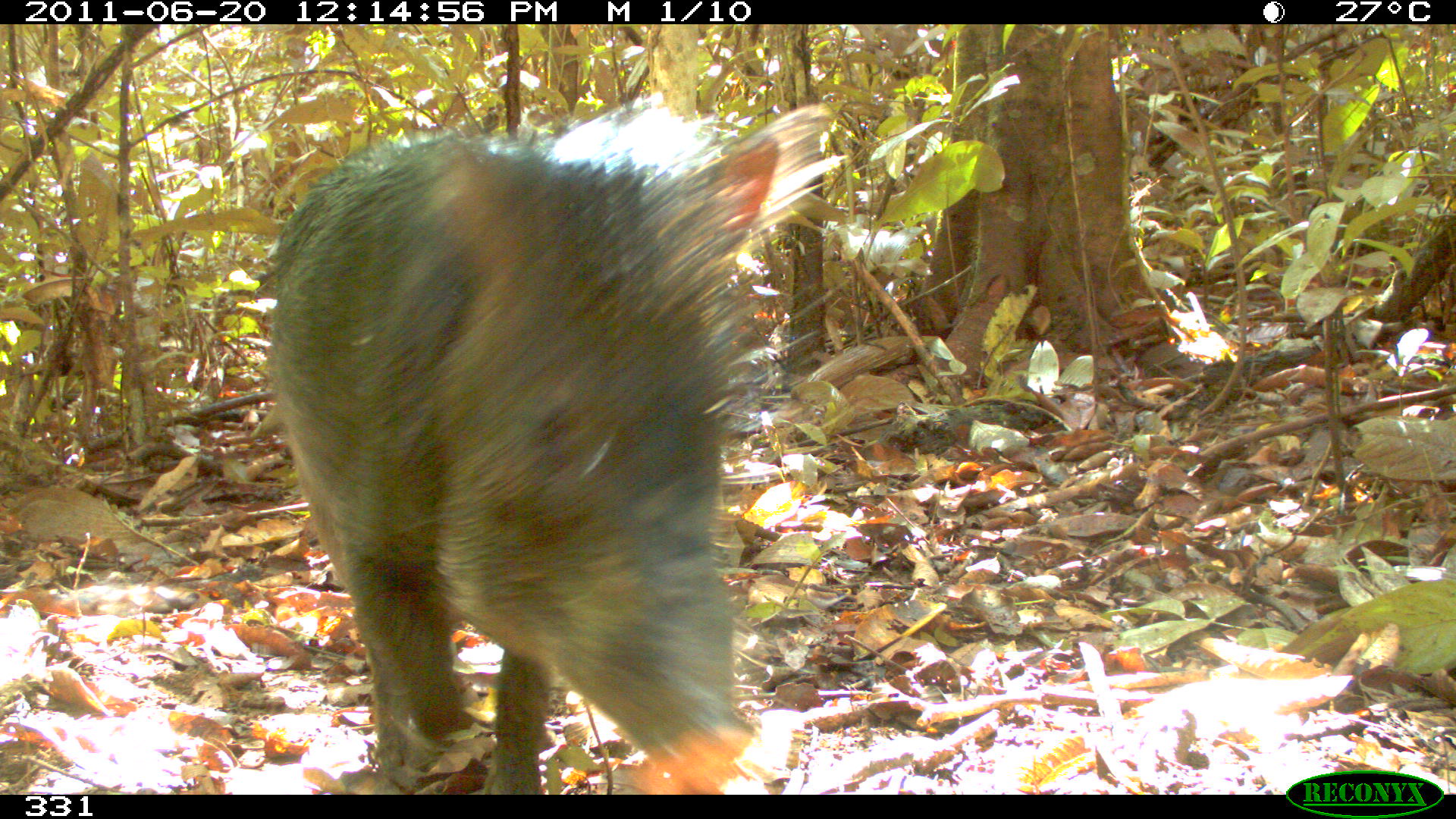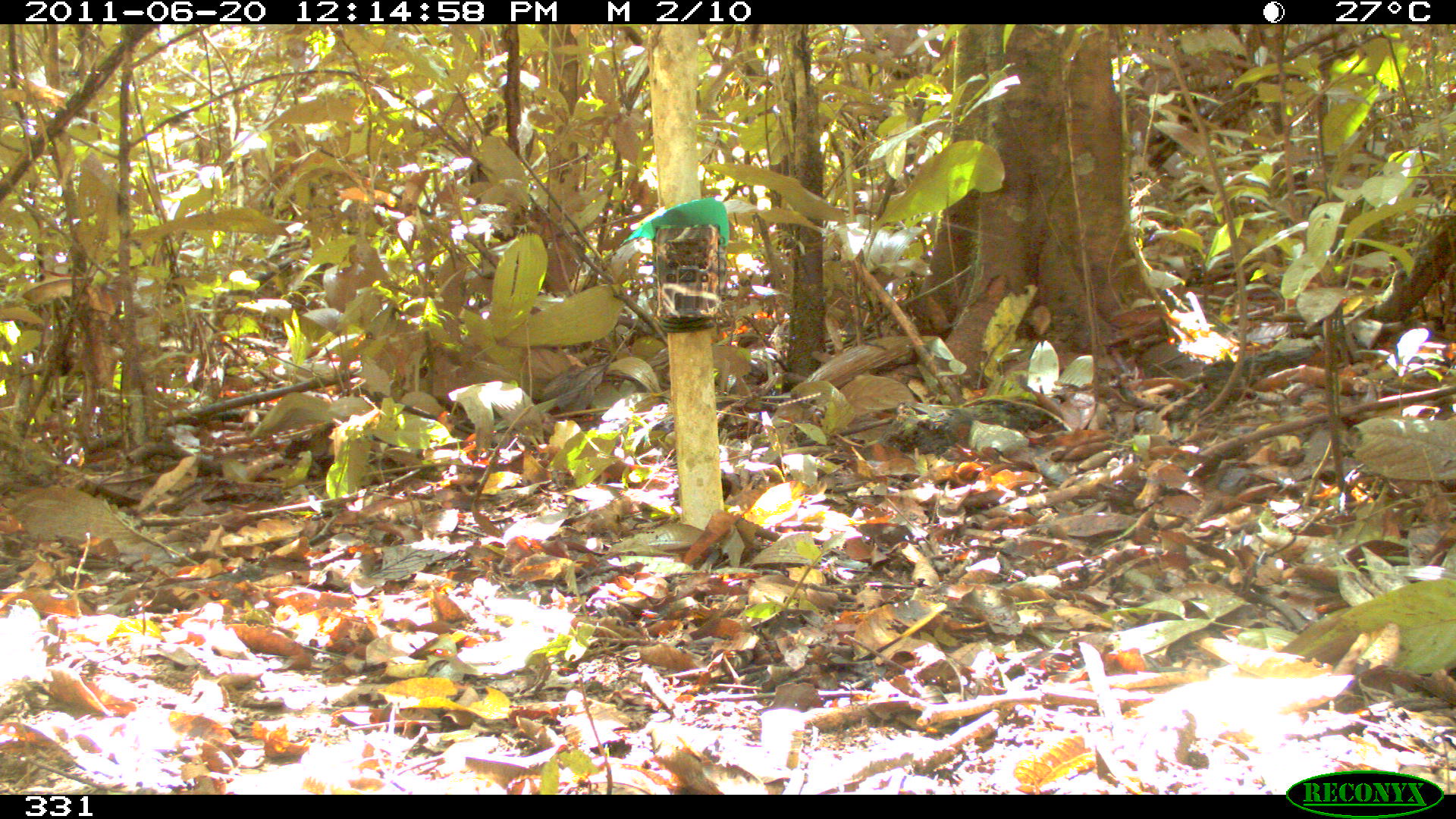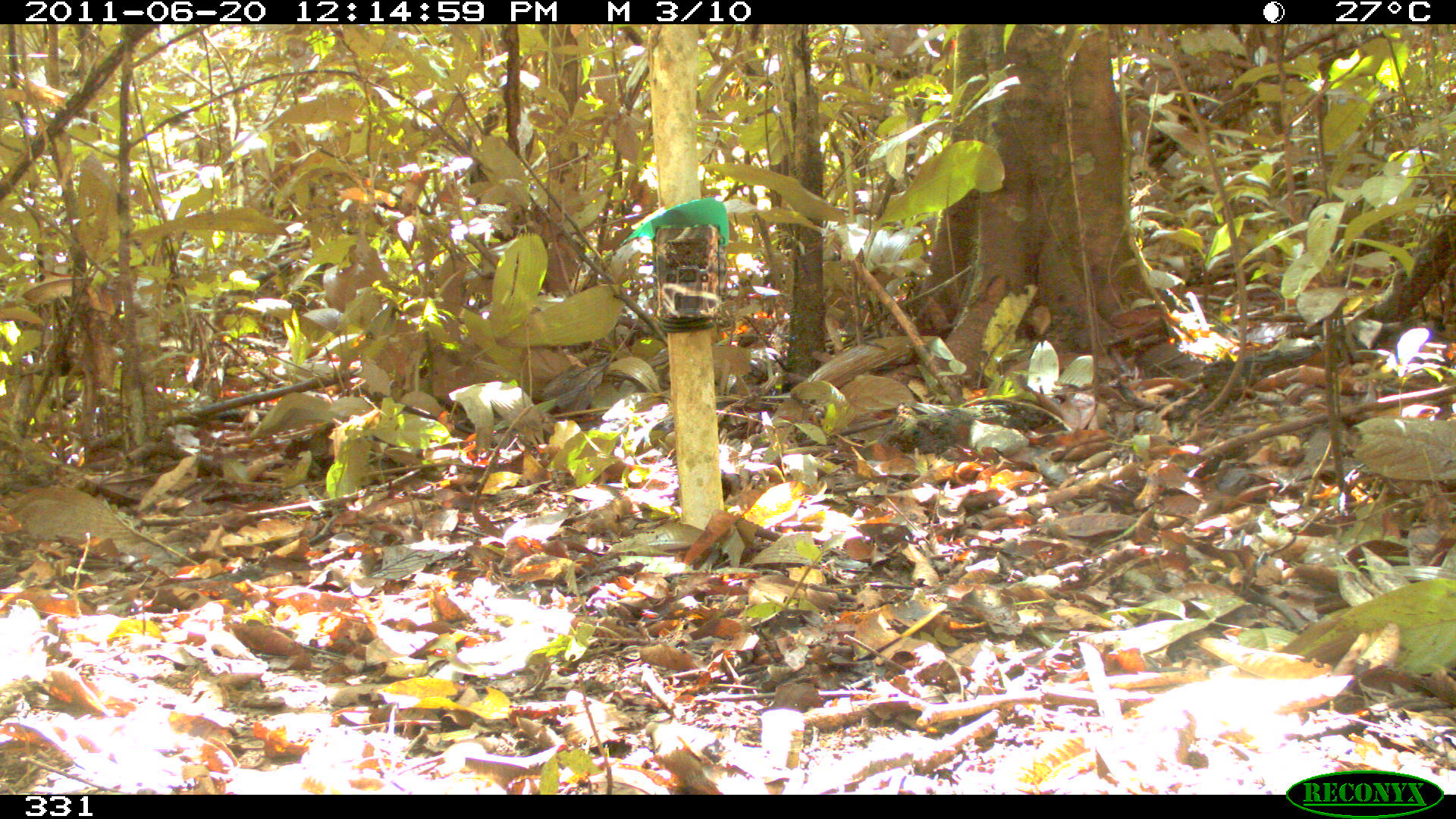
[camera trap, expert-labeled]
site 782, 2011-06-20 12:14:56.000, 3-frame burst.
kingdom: Animalia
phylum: Chordata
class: Mammalia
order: Artiodactyla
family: Tayassuidae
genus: Tayassu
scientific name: Tayassu pecari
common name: white-lipped peccary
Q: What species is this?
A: Tayassu pecari (white-lipped peccary).